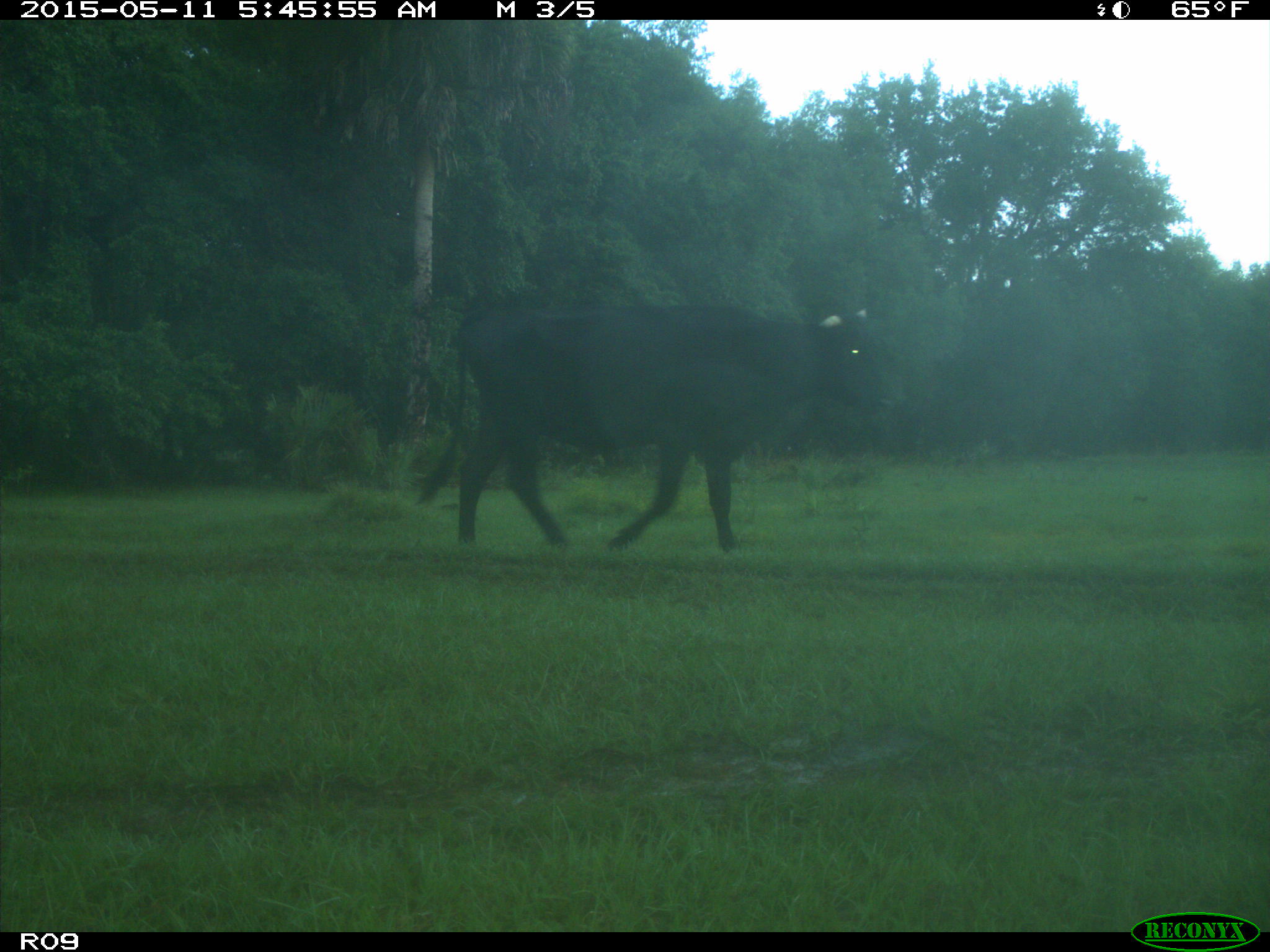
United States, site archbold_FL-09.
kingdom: Animalia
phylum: Chordata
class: Mammalia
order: Artiodactyla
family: Bovidae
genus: Bos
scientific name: Bos taurus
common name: domestic cow